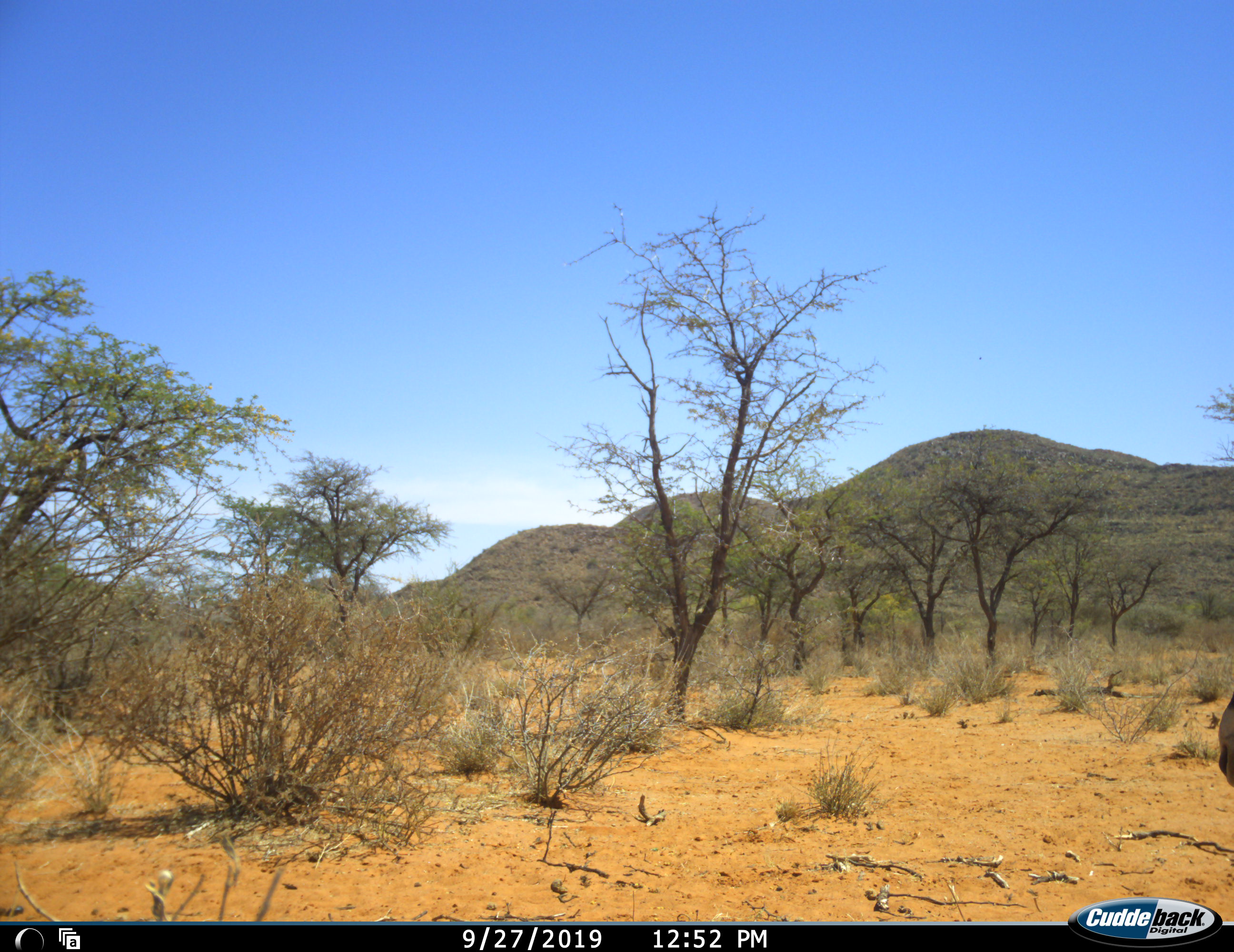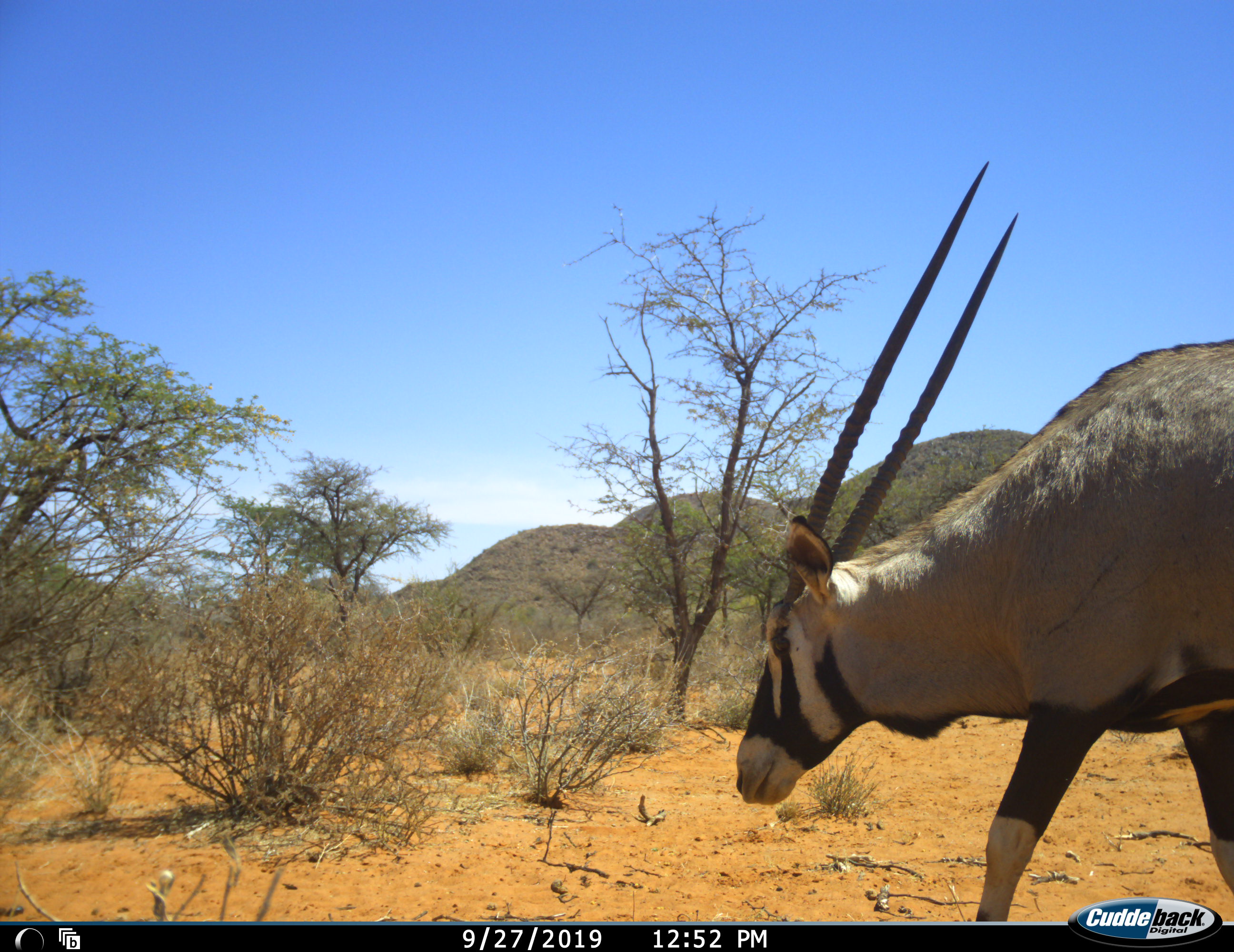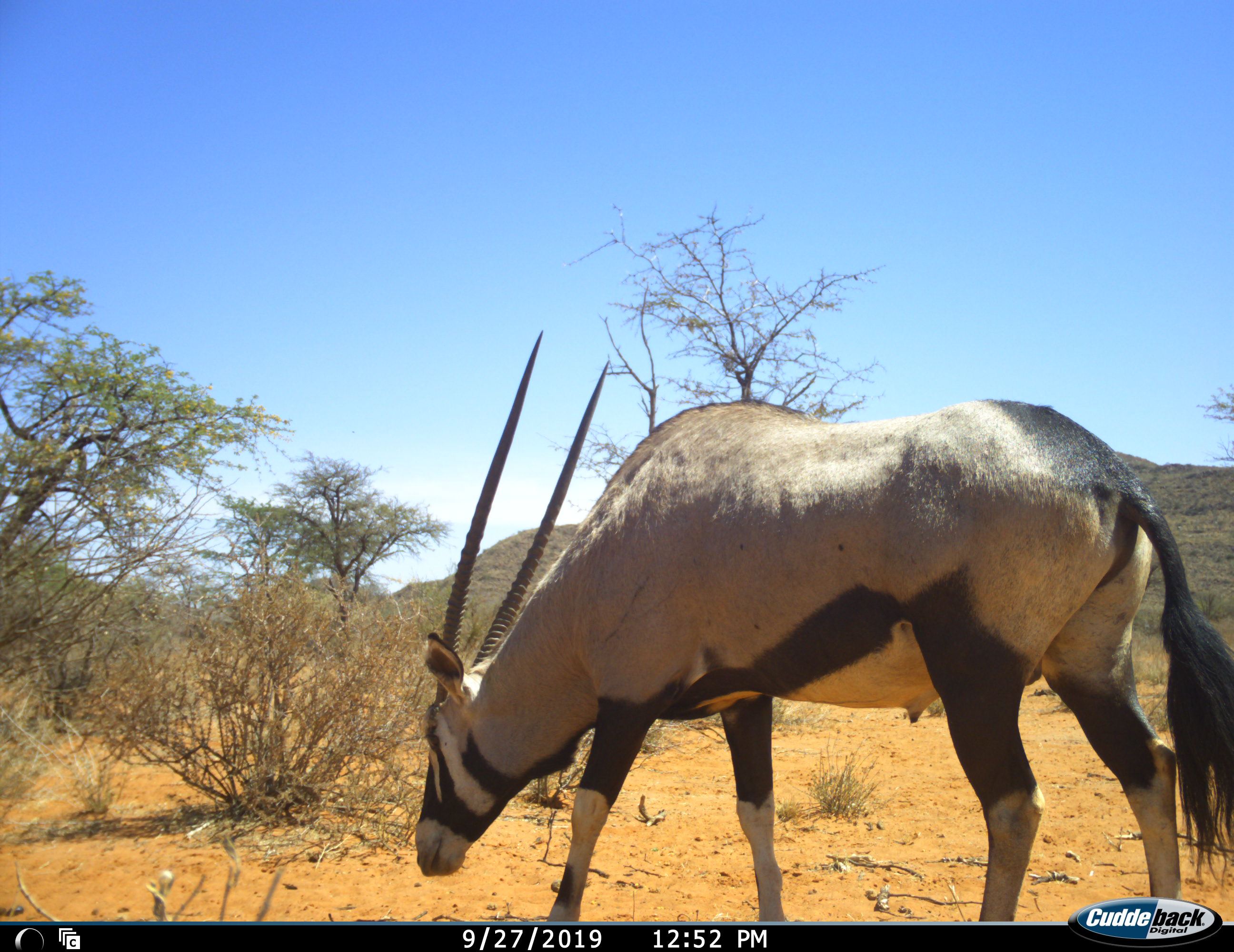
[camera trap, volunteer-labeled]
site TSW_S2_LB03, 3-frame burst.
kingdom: Animalia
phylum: Chordata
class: Mammalia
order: Artiodactyla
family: Bovidae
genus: Oryx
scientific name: Oryx gazella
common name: gemsbok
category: oryx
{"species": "oryx (gemsbok) (Oryx gazella)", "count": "1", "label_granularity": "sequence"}